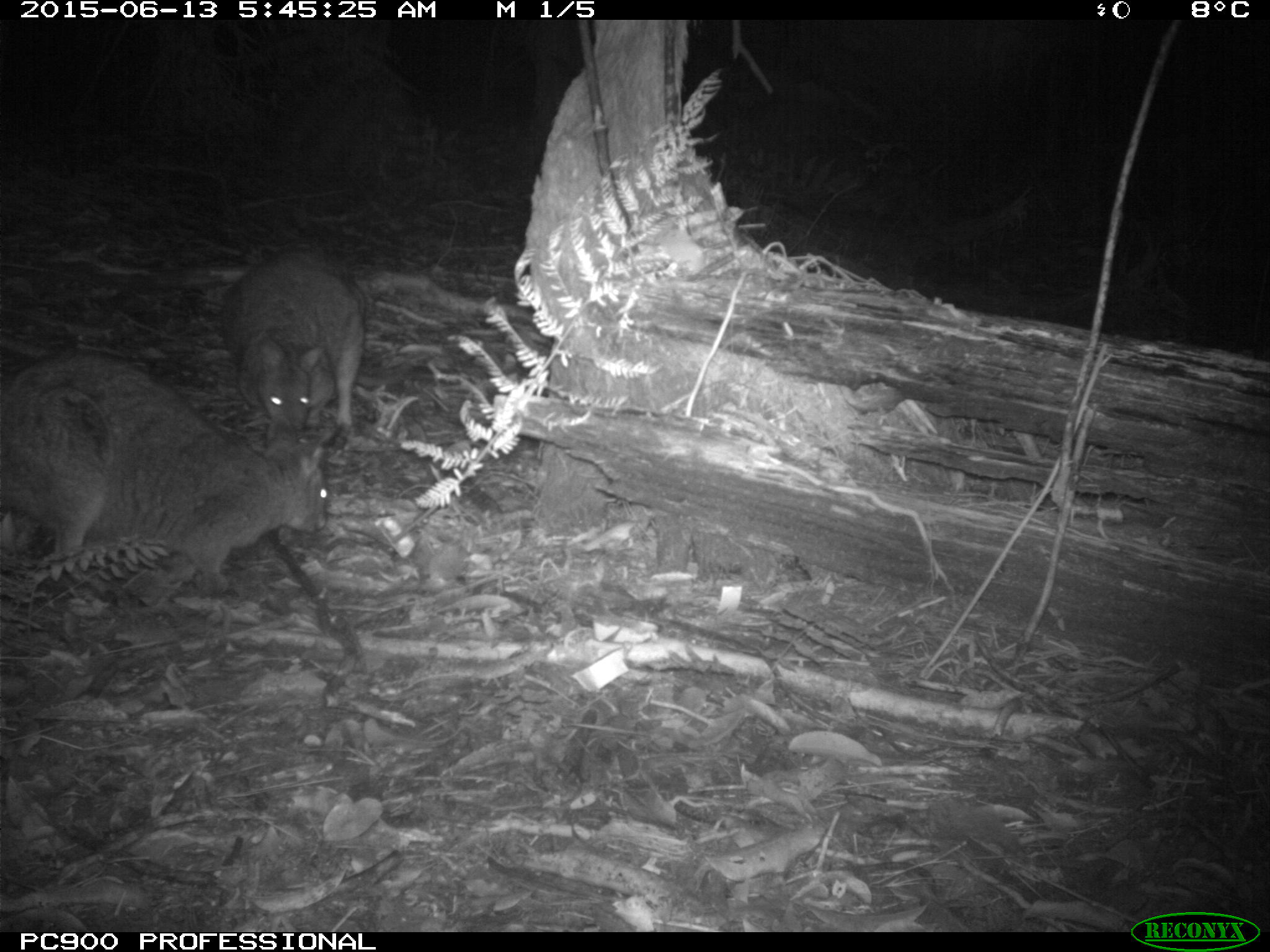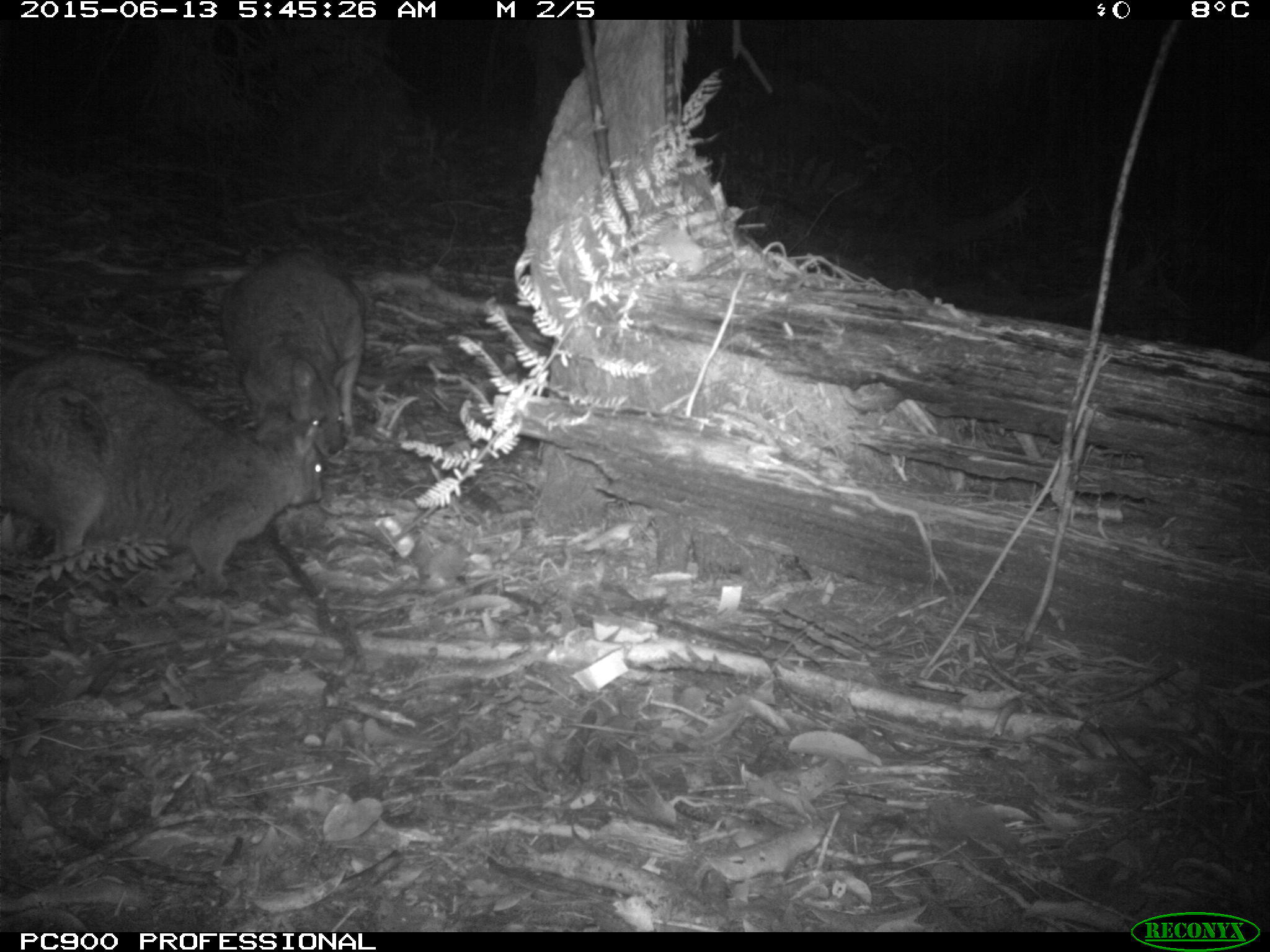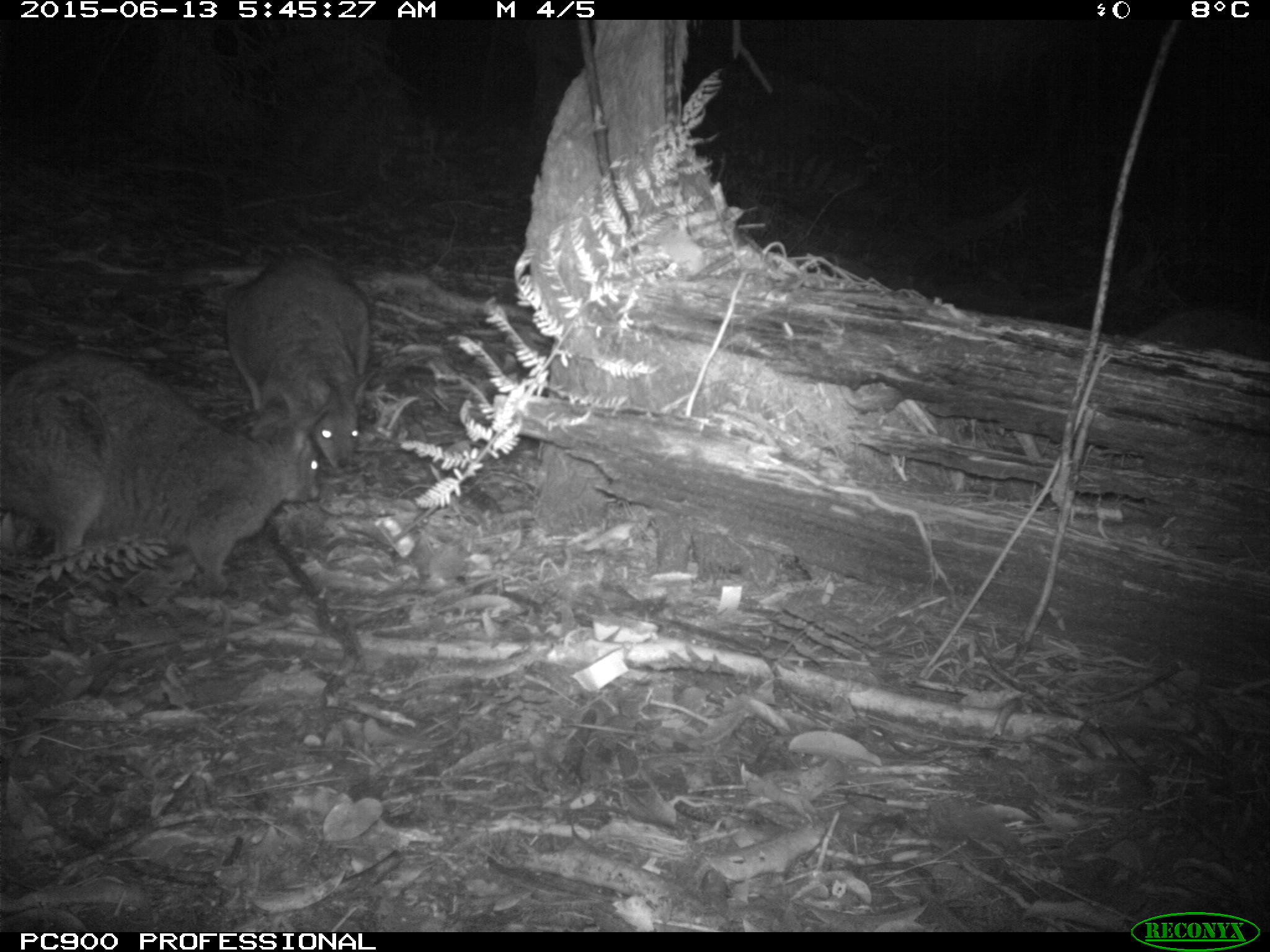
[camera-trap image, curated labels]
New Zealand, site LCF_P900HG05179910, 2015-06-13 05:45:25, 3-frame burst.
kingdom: Animalia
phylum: Chordata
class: Mammalia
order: Diprotodontia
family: Macropodidae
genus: Notamacropus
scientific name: Notamacropus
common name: wallaby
Wallaby (Notamacropus).